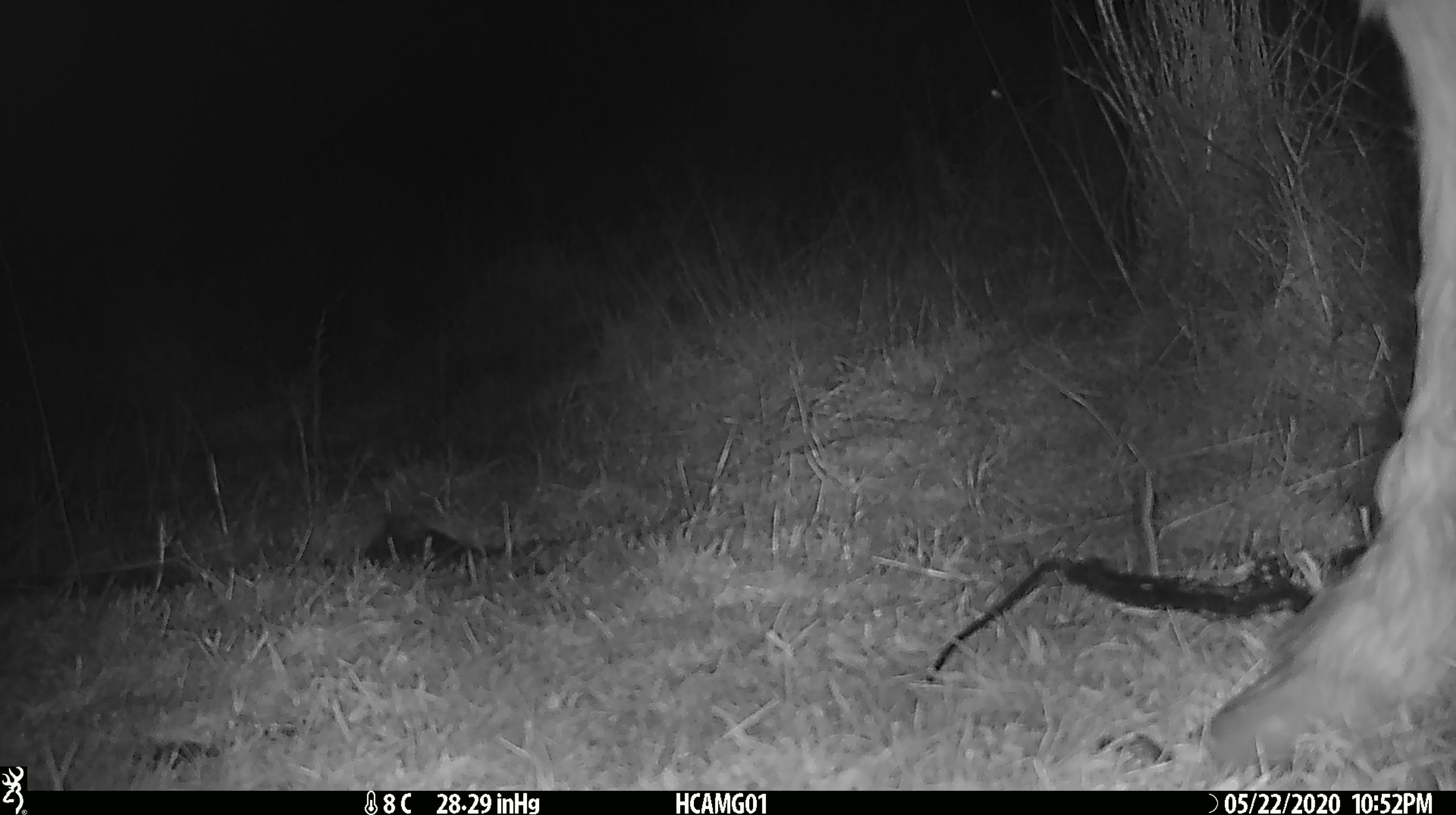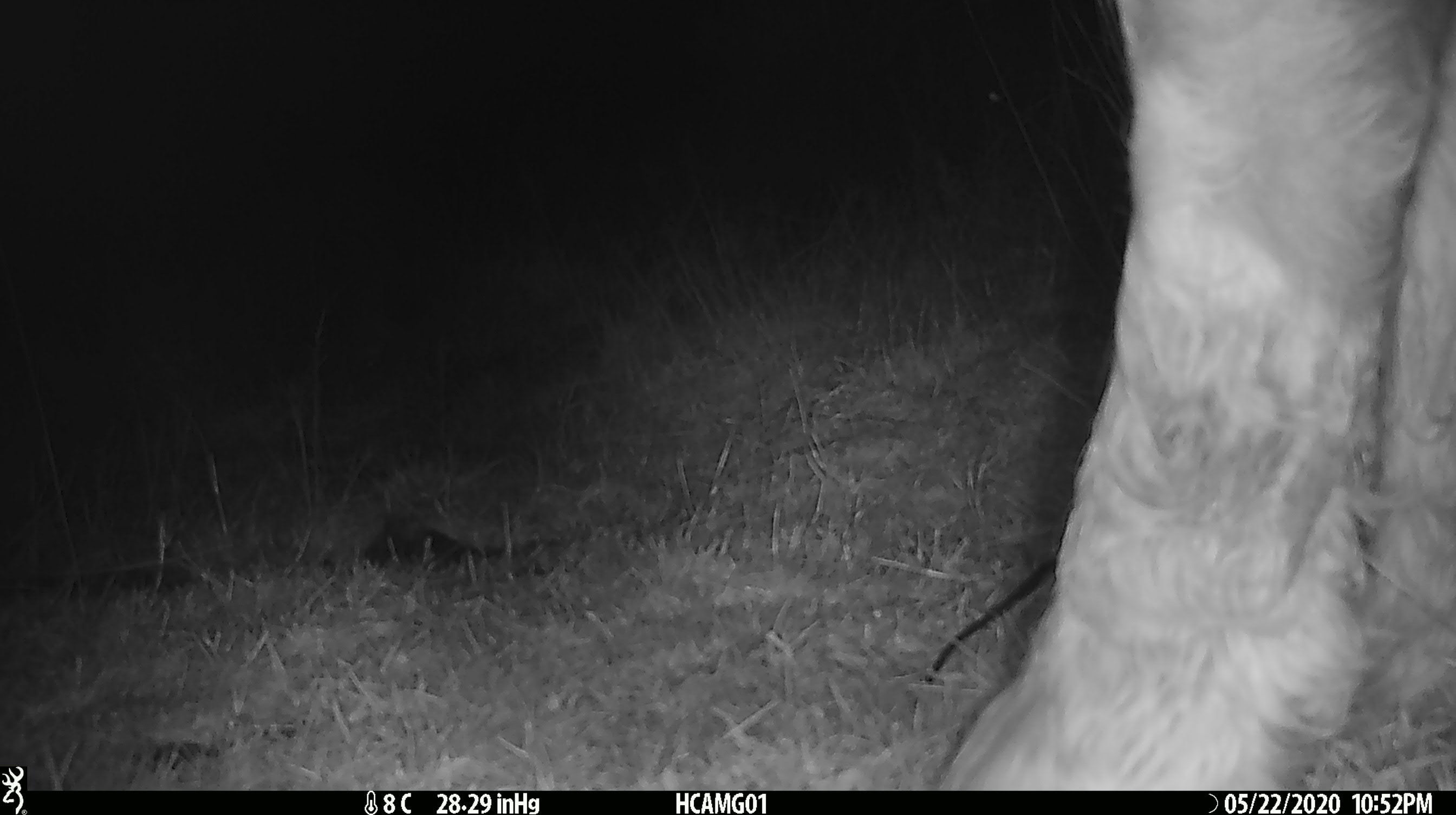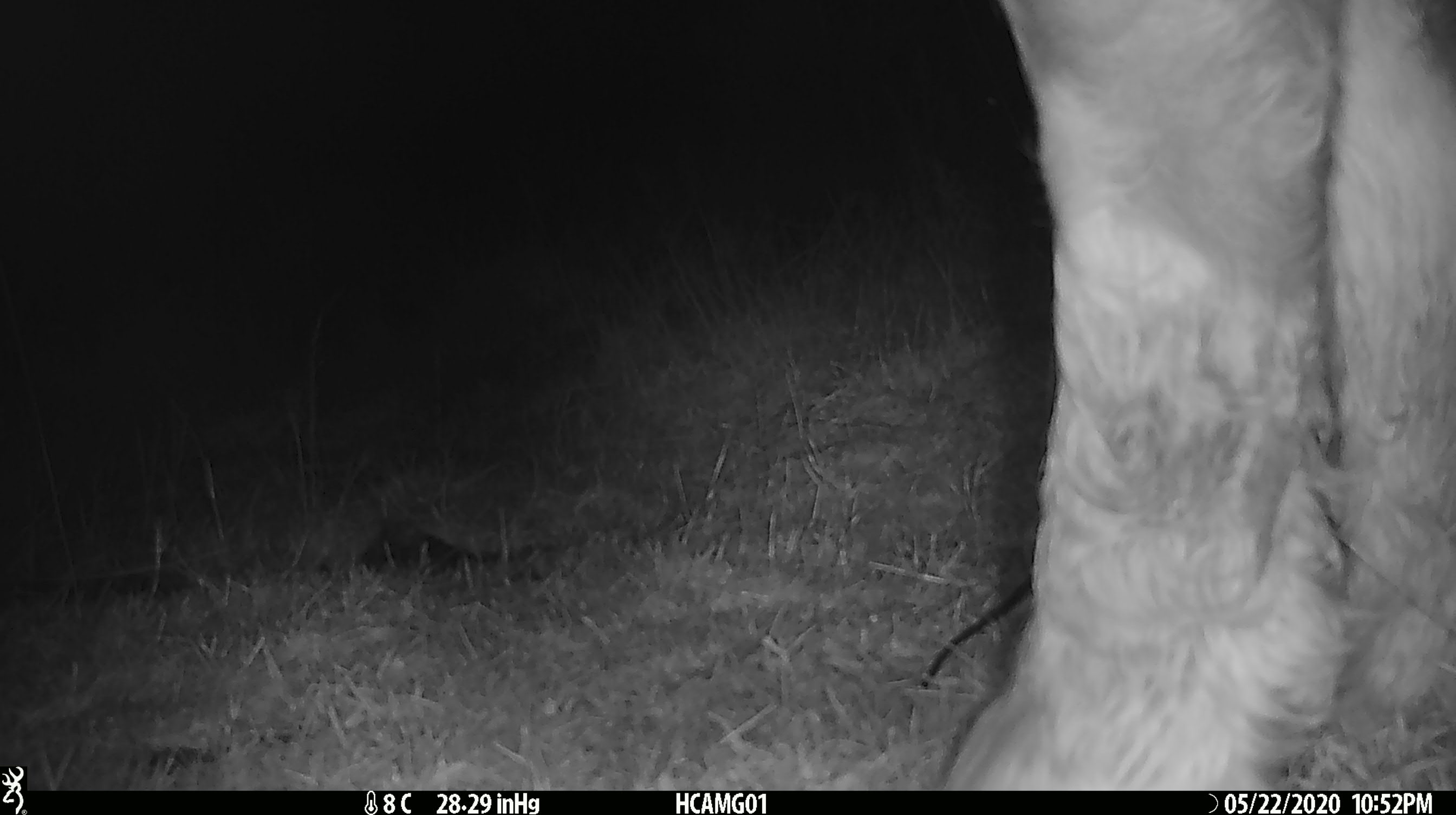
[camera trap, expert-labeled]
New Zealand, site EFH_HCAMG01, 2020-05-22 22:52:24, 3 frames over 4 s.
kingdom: Animalia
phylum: Chordata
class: Mammalia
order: Artiodactyla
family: Bovidae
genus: Bos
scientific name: Bos taurus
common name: domestic cow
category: cow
Cow (domestic cow) (Bos taurus).